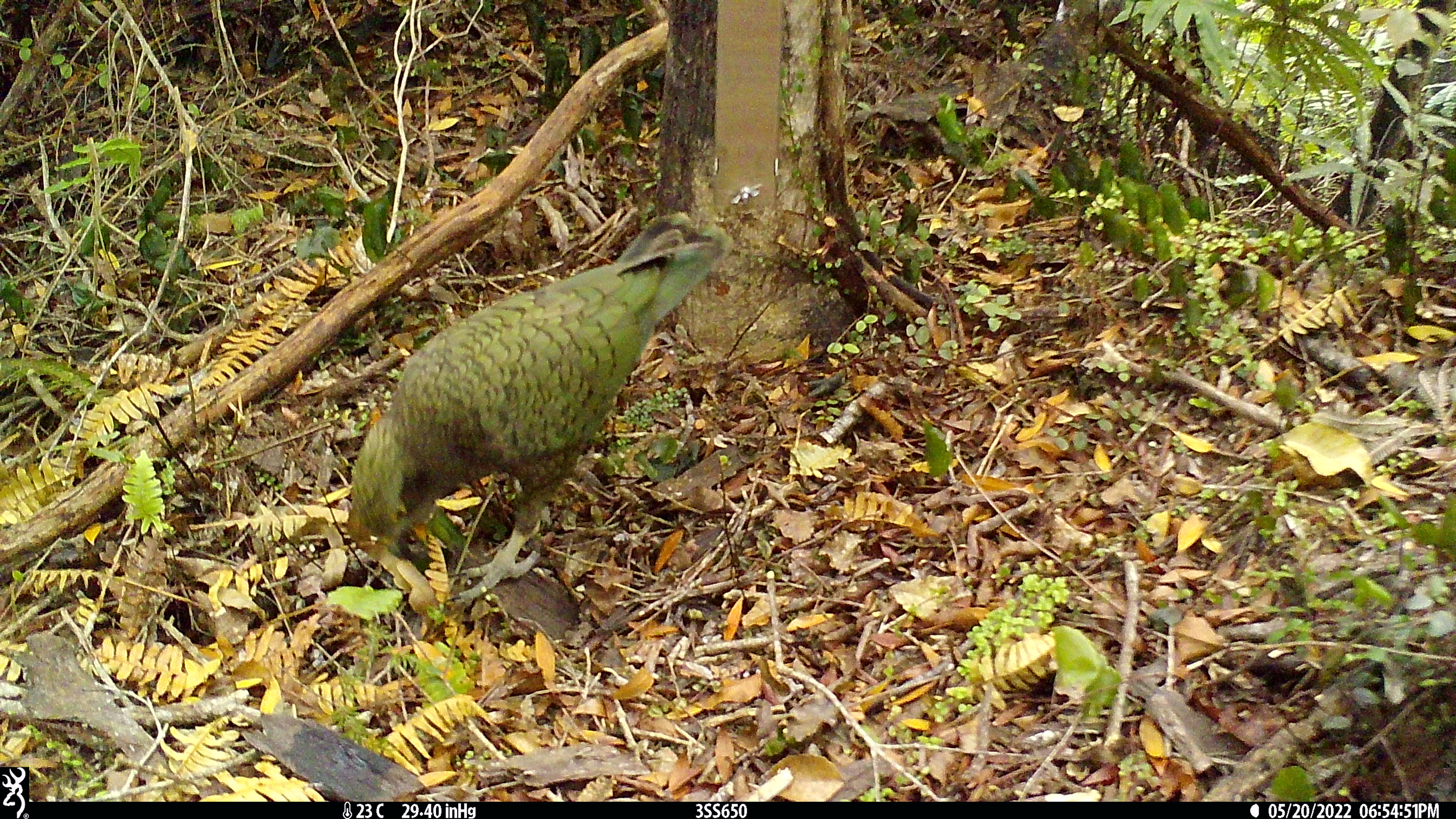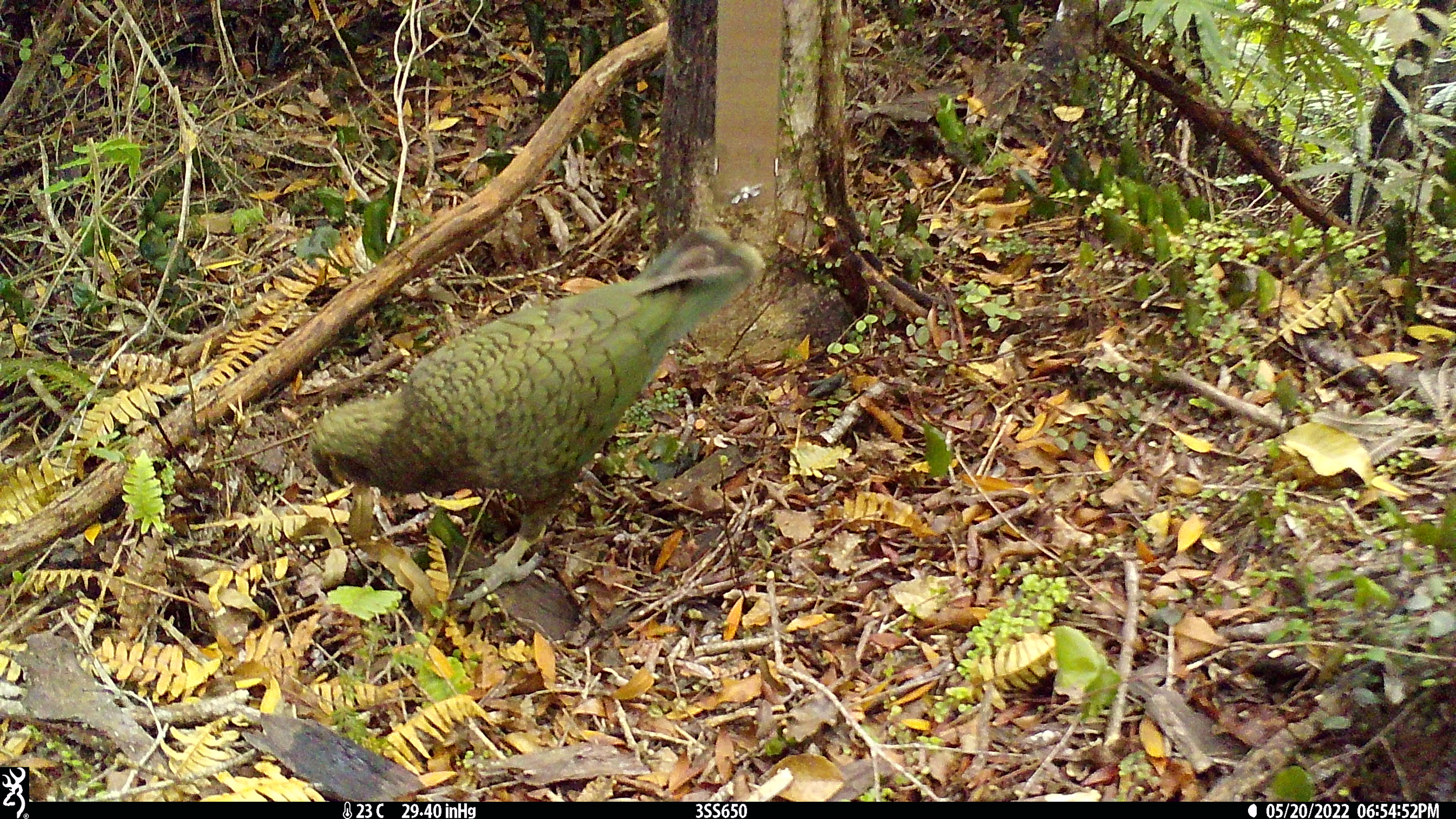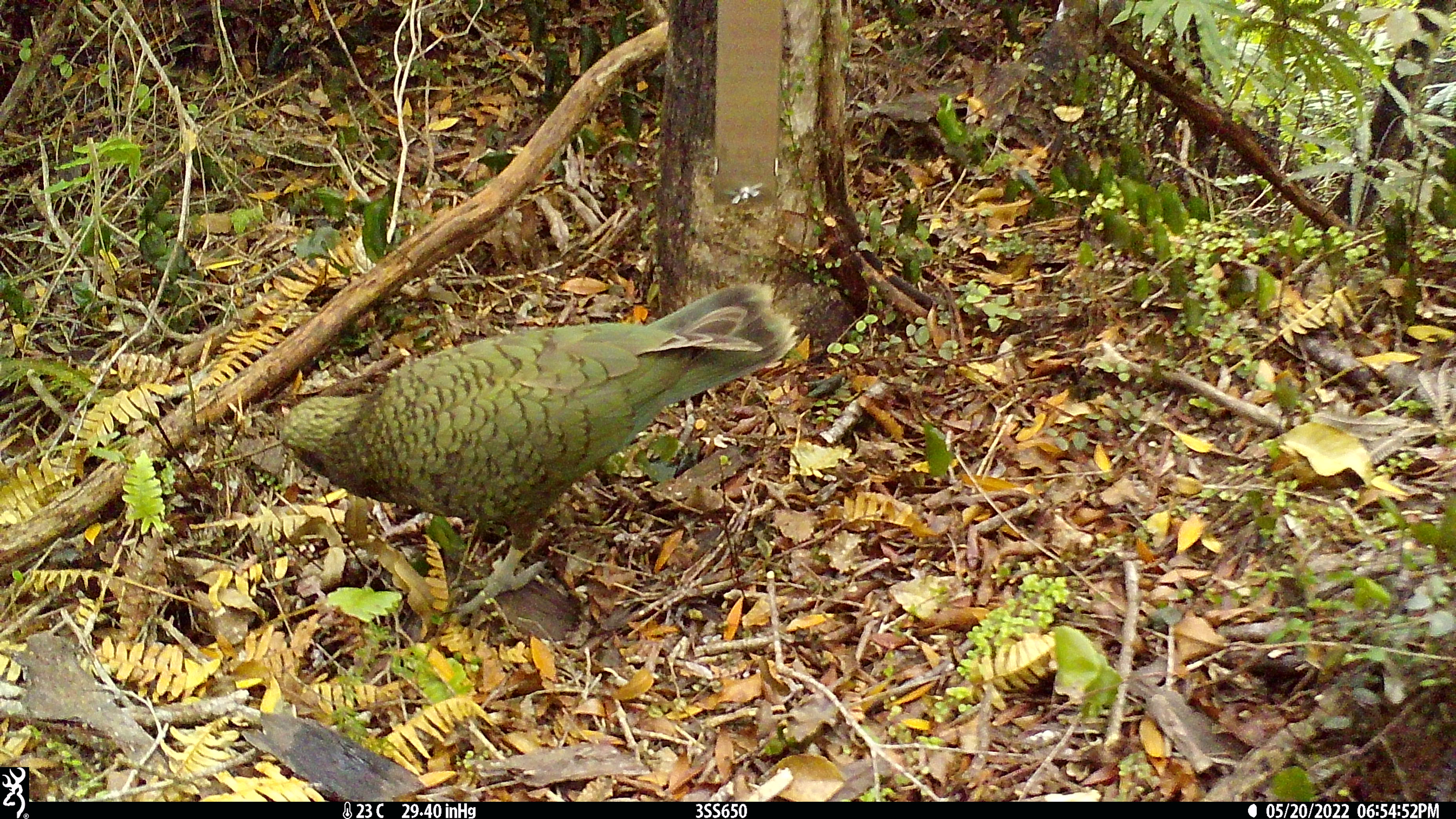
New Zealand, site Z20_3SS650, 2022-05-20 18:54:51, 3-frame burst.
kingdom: Animalia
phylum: Chordata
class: Aves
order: Psittaciformes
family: Strigopidae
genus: Nestor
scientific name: Nestor notabilis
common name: kea